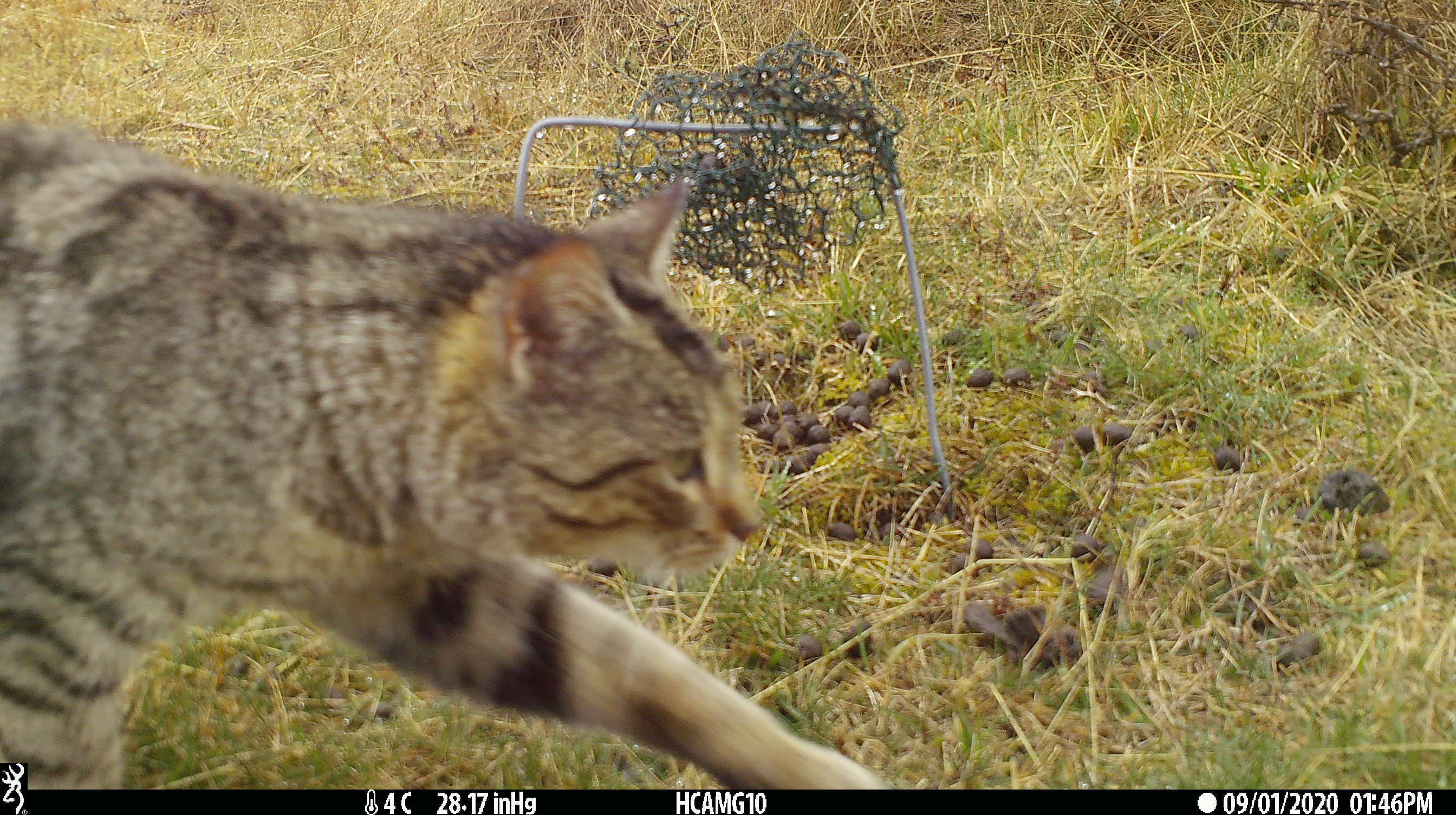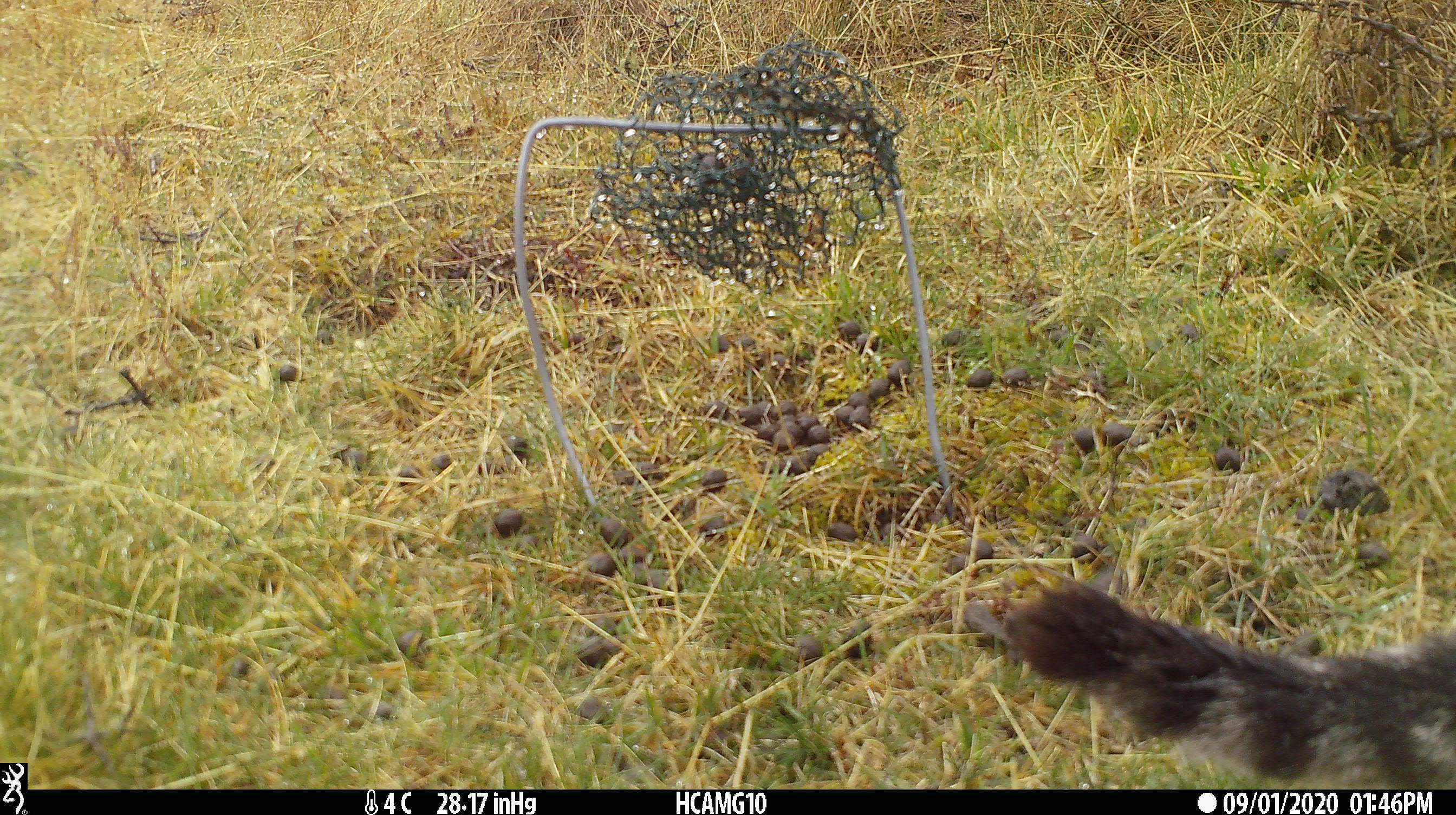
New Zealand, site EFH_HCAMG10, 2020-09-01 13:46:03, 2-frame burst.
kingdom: Animalia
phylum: Chordata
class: Mammalia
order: Carnivora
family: Felidae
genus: Felis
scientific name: Felis catus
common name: domestic cat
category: cat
Cat (domestic cat) (Felis catus).